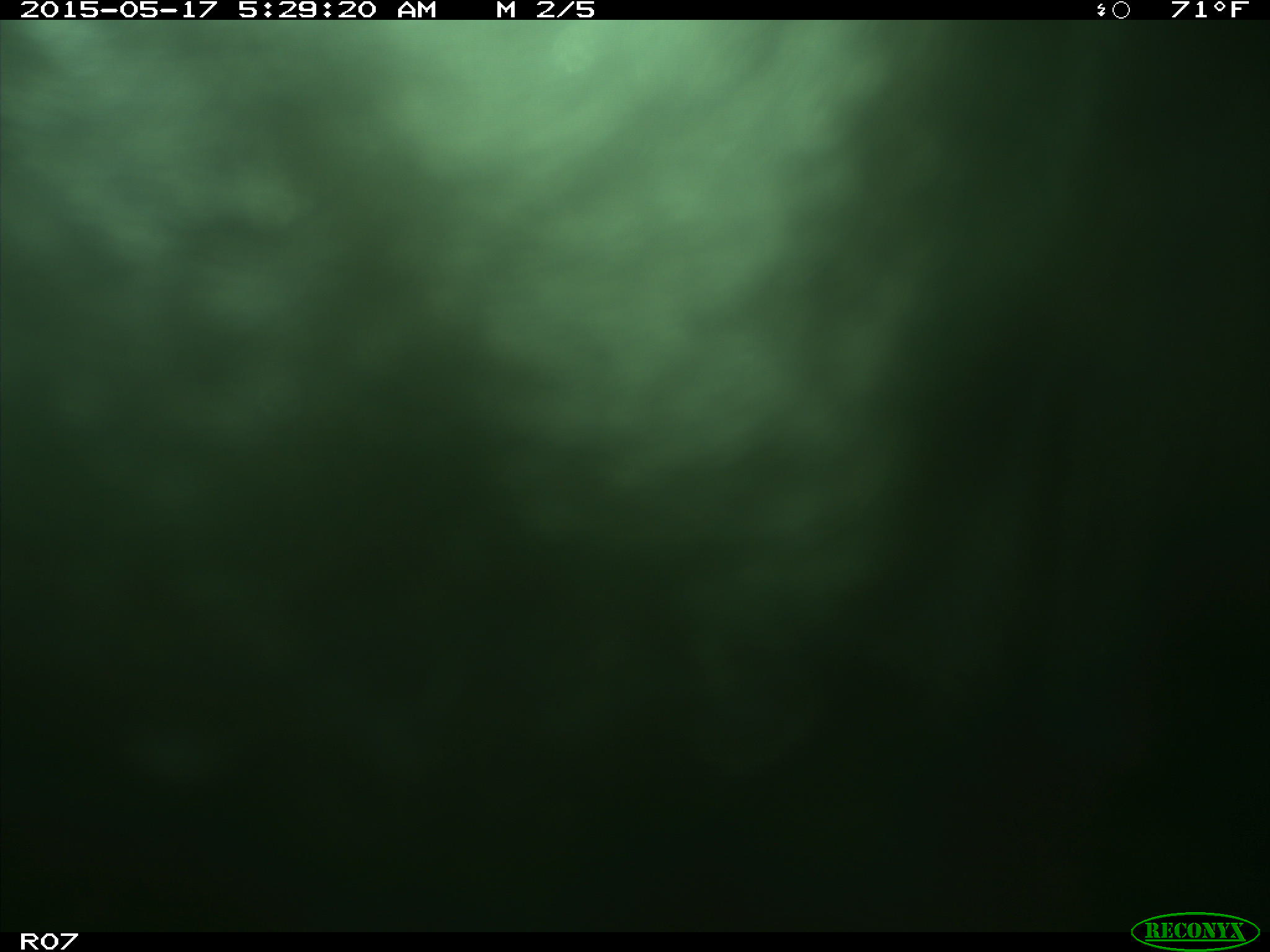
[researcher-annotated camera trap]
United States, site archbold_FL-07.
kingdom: Animalia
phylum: Chordata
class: Mammalia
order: Artiodactyla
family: Bovidae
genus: Bos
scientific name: Bos taurus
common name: domestic cow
Bos taurus (domestic cow).